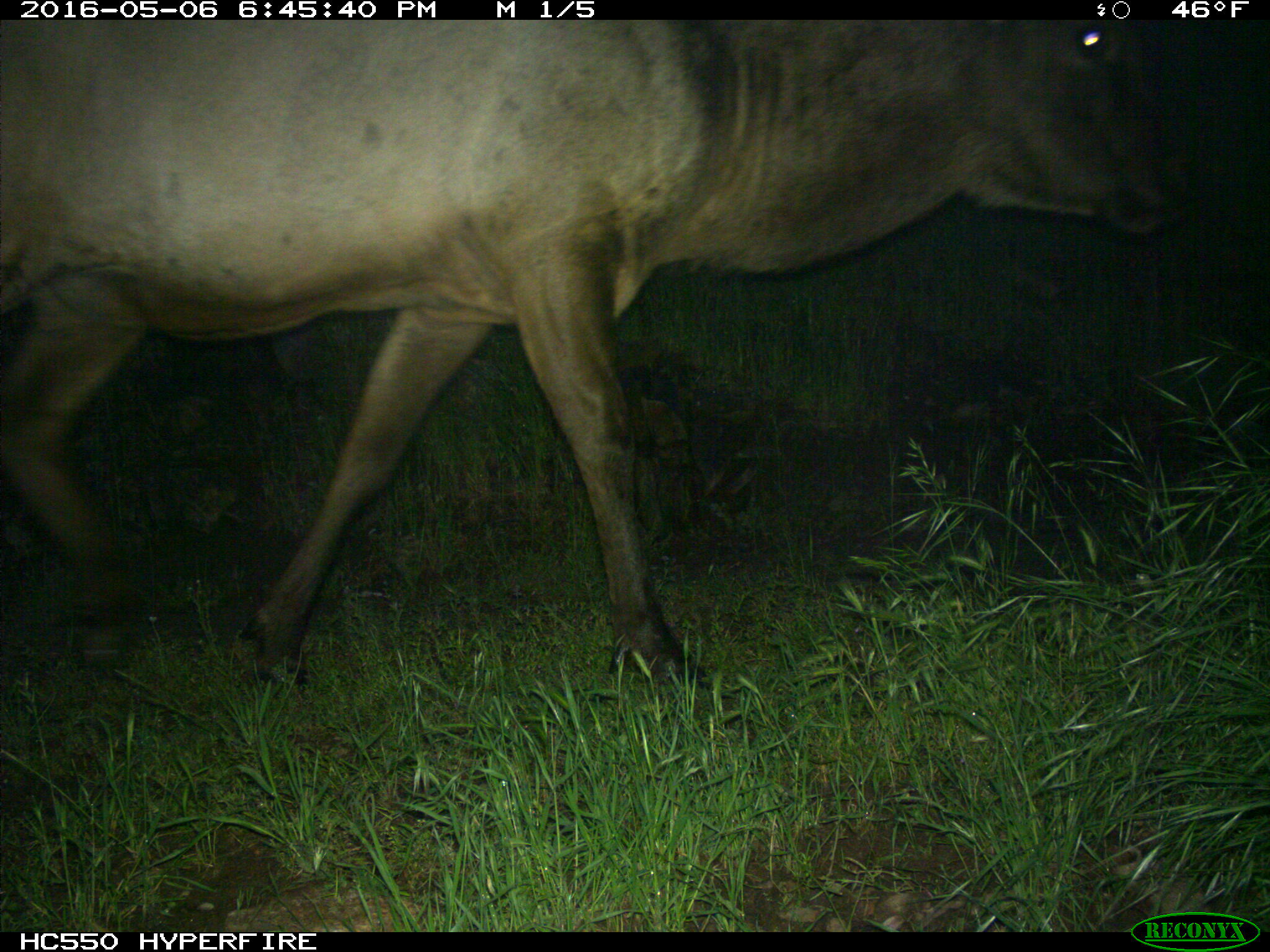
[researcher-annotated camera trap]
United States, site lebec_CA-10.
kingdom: Animalia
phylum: Chordata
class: Mammalia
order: Artiodactyla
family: Cervidae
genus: Cervus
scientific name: Cervus canadensis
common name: elk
Cervus canadensis (elk).